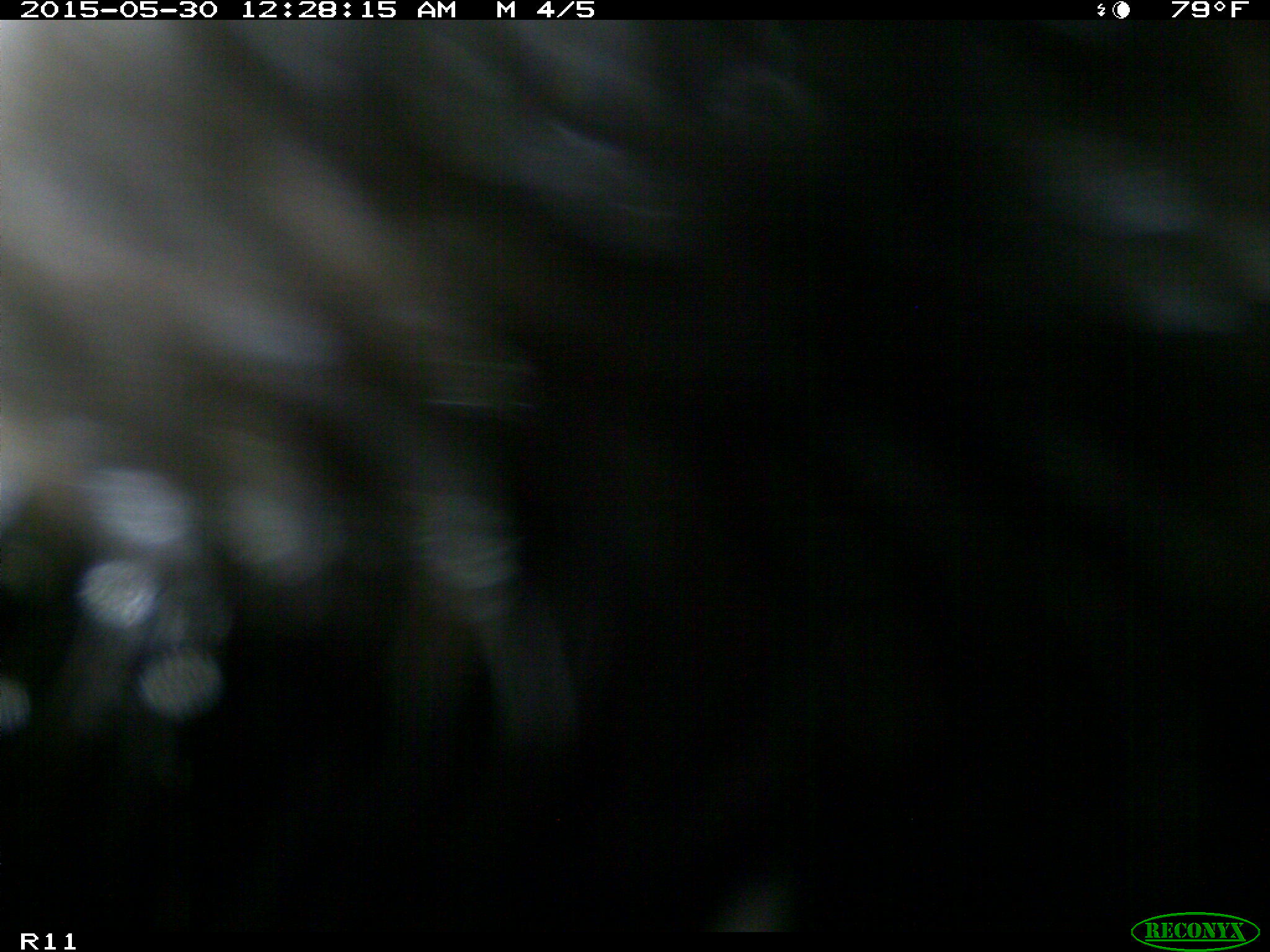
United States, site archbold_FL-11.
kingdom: Animalia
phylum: Chordata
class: Mammalia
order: Artiodactyla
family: Bovidae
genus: Bos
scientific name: Bos taurus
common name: domestic cow